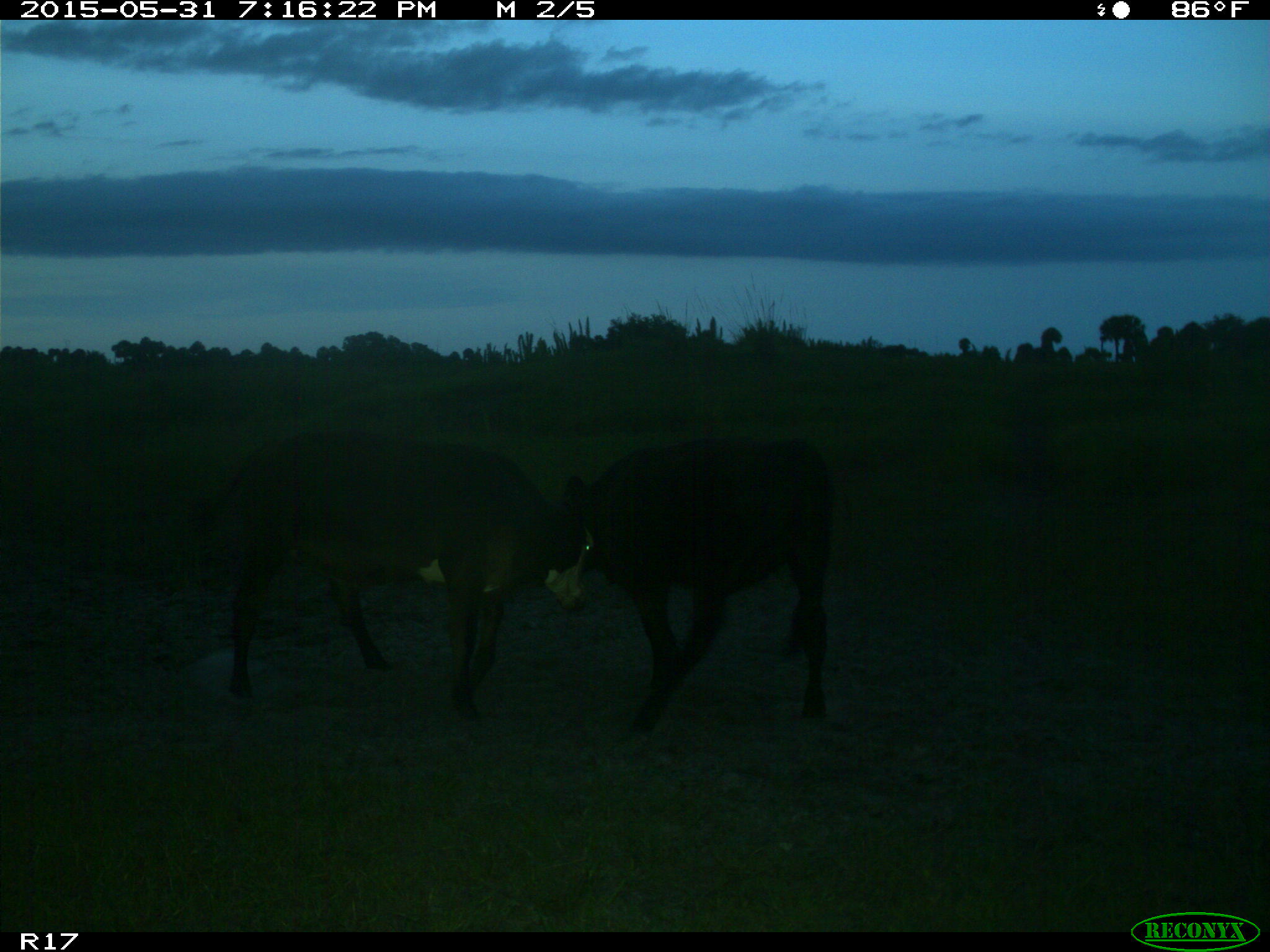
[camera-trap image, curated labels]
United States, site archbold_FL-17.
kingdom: Animalia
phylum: Chordata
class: Mammalia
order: Artiodactyla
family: Bovidae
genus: Bos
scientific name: Bos taurus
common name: domestic cow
Bos taurus (domestic cow).